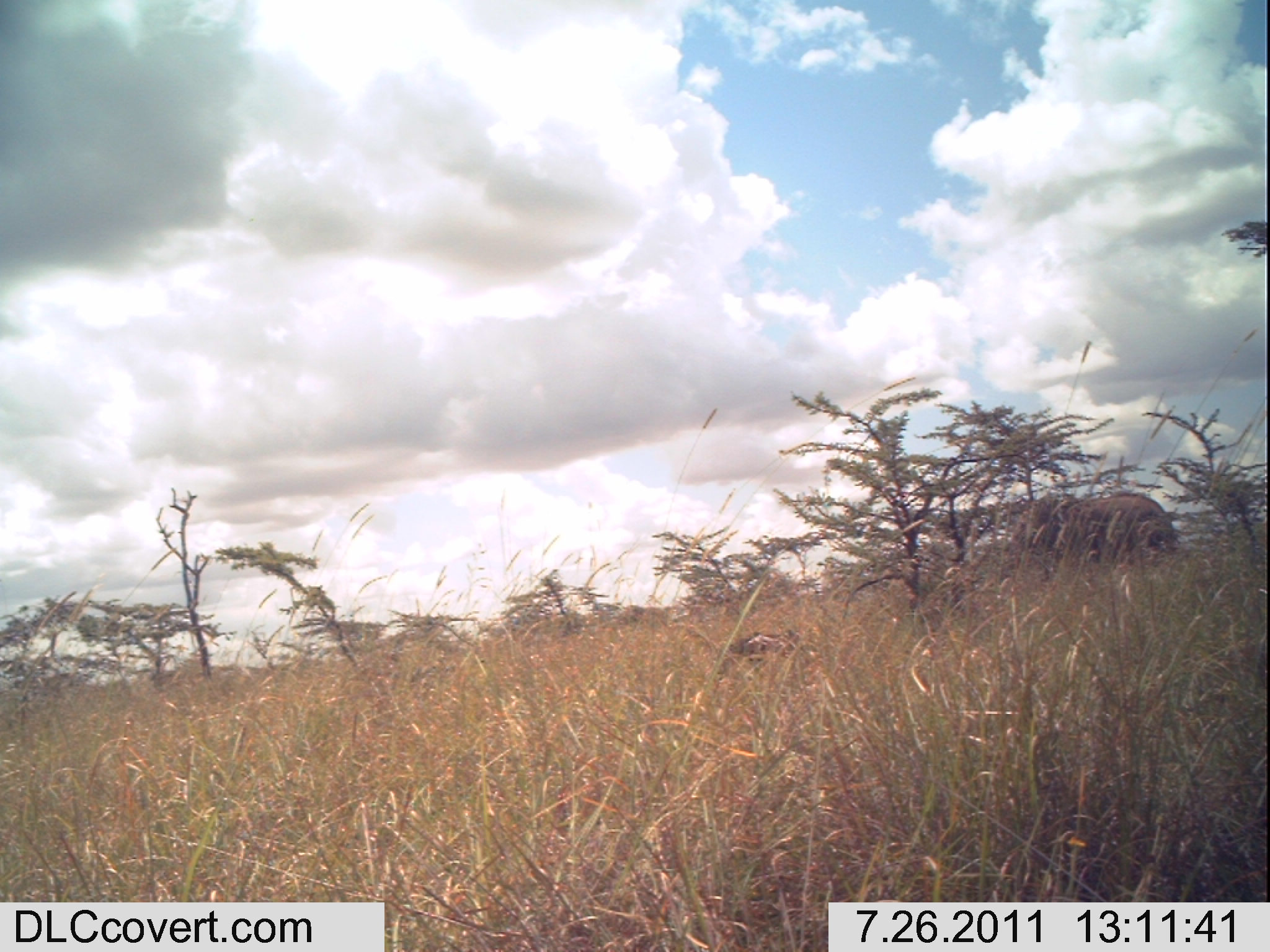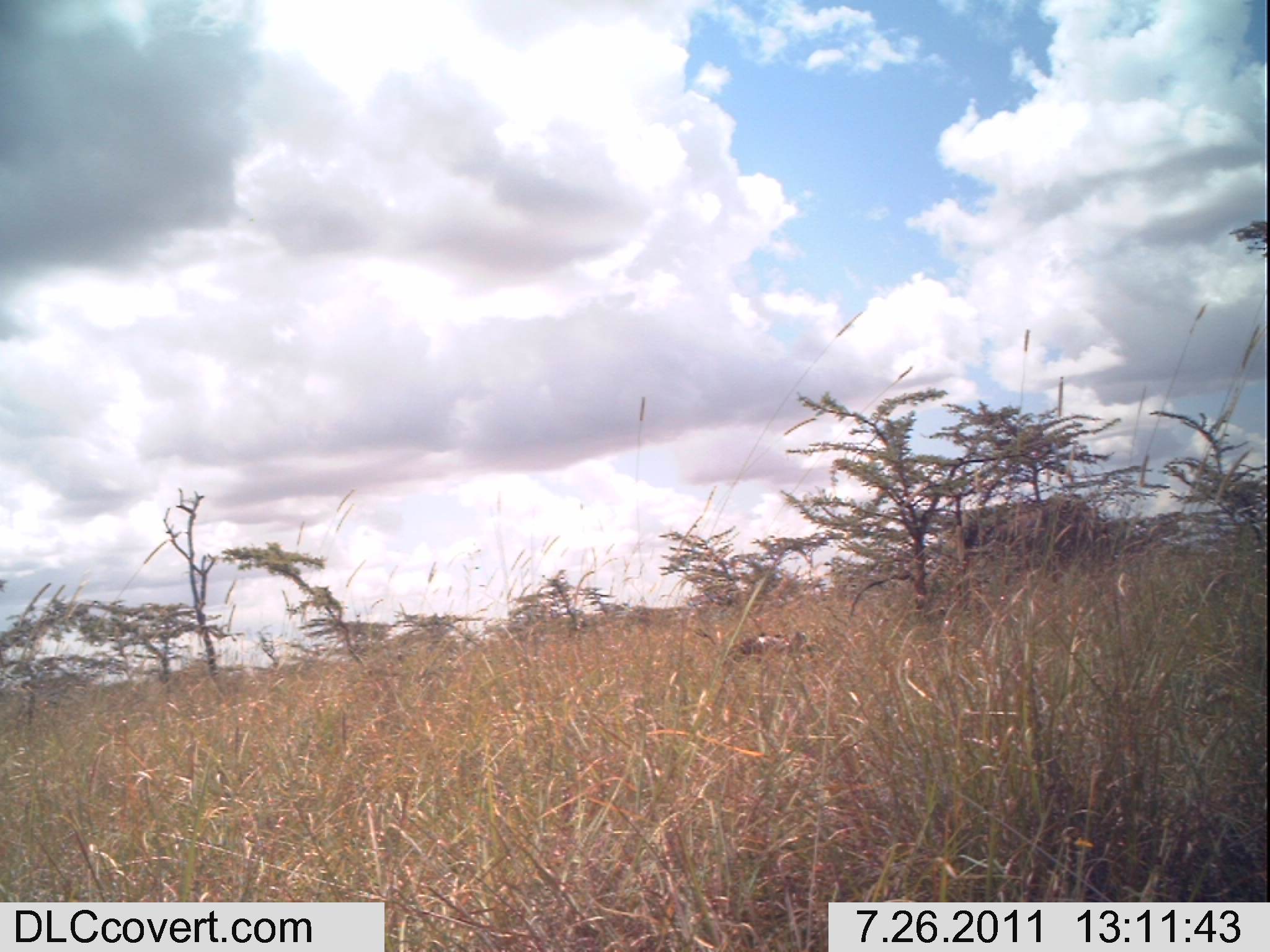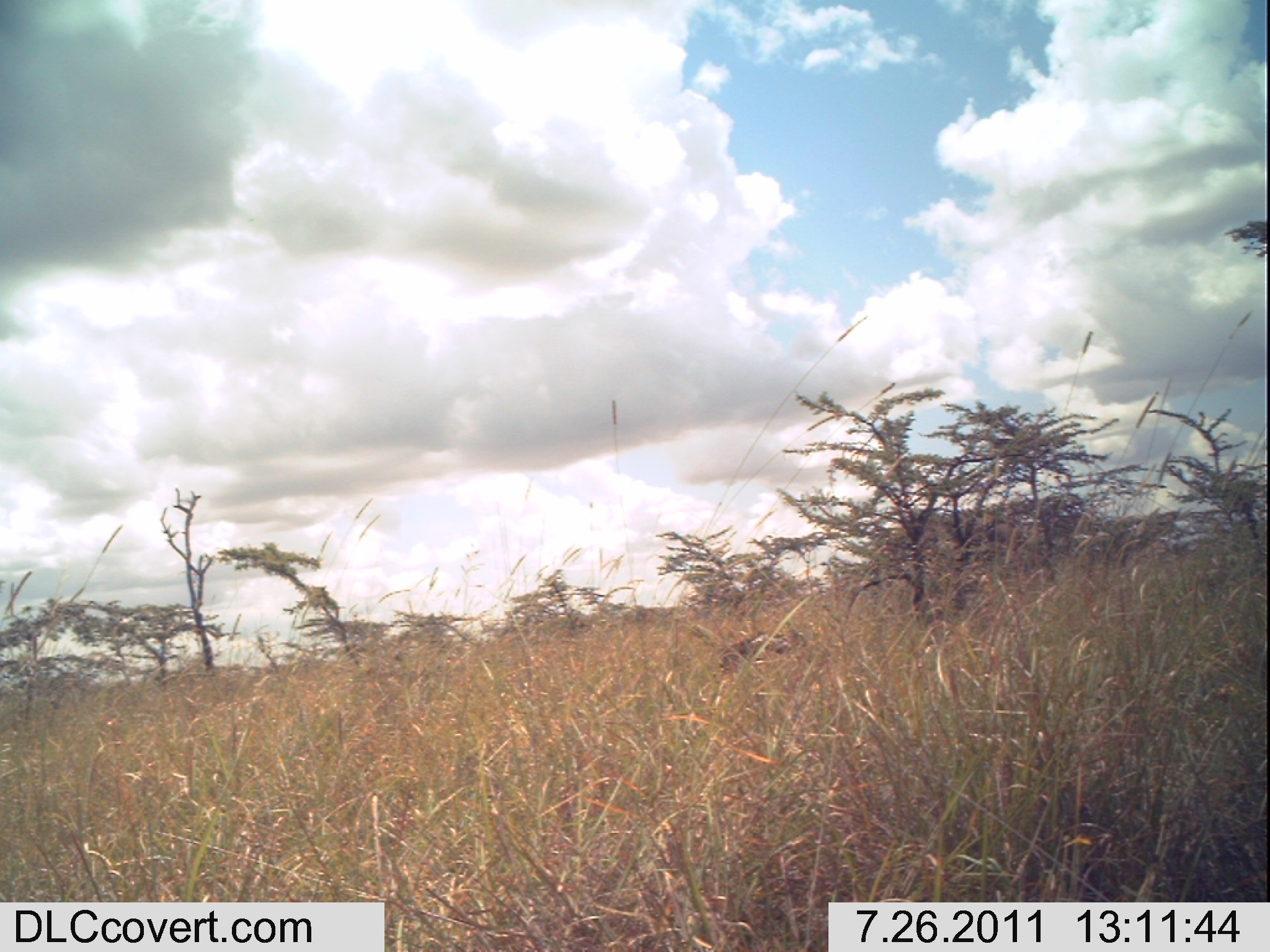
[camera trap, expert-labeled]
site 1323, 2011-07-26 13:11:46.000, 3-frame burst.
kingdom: Animalia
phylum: Chordata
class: Mammalia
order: Proboscidea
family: Elephantidae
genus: Loxodonta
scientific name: Loxodonta africana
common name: african bush elephant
Loxodonta africana (african bush elephant), count 1.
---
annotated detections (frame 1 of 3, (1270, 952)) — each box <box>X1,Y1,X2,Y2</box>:
loxodonta africana: <box>1007,491,1181,581</box>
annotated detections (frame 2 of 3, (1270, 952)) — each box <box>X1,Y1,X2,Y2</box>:
loxodonta africana: <box>938,491,1103,568</box>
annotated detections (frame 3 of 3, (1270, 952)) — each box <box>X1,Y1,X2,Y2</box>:
loxodonta africana: <box>866,495,1088,607</box>